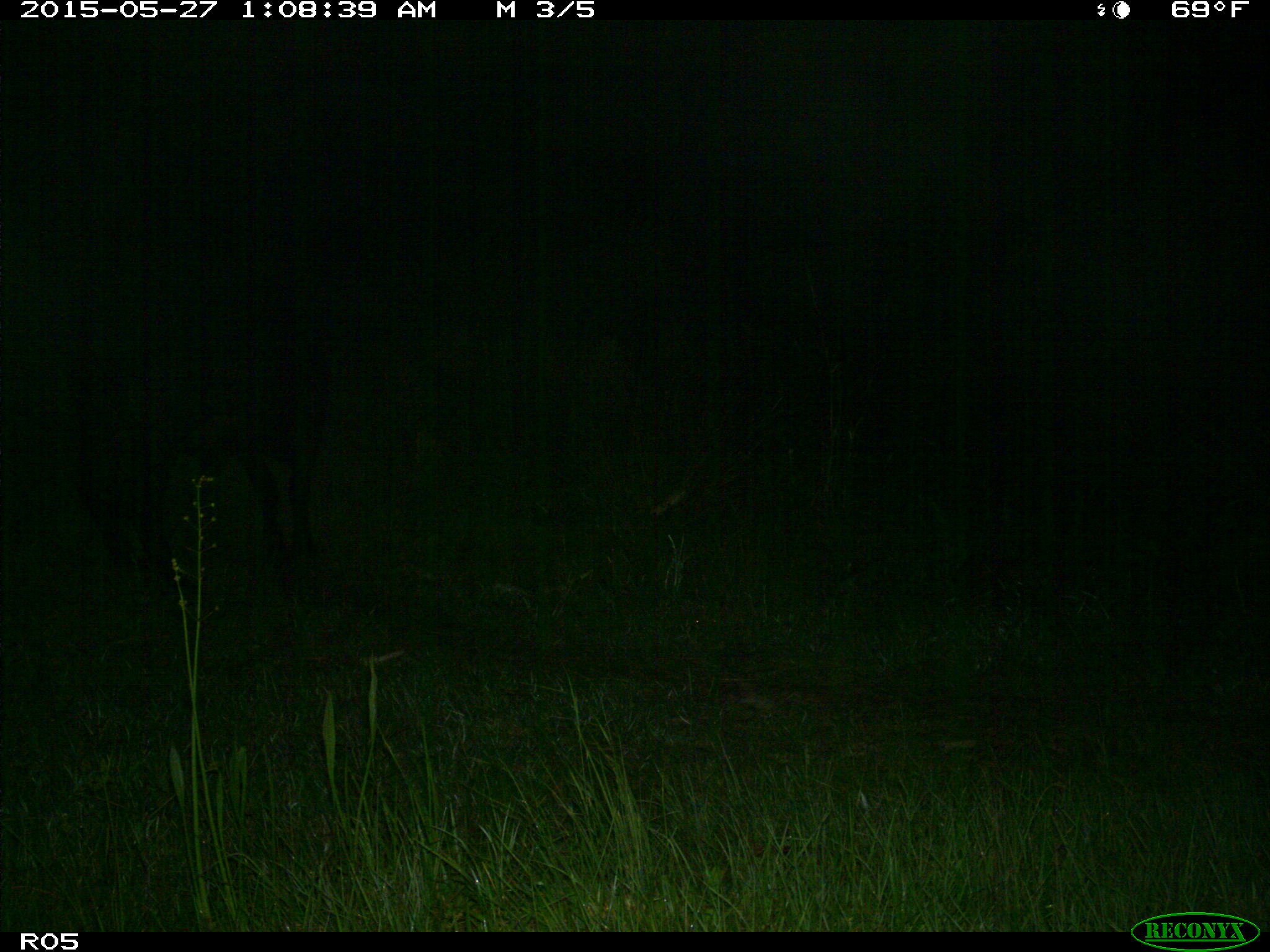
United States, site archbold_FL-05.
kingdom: Animalia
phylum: Chordata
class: Mammalia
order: Artiodactyla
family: Bovidae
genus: Bos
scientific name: Bos taurus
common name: domestic cow